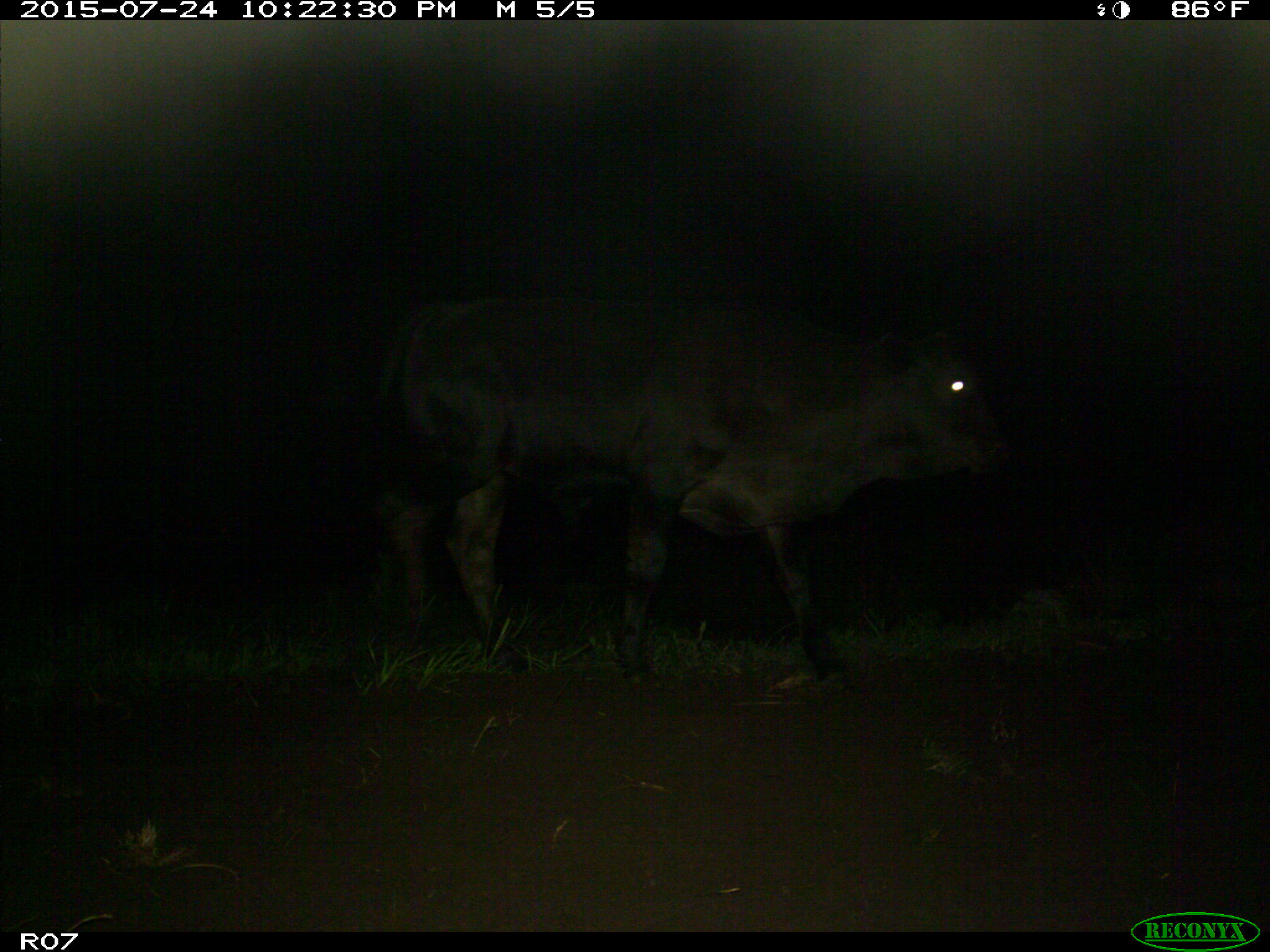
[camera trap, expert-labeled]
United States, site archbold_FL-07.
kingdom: Animalia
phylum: Chordata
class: Mammalia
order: Artiodactyla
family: Bovidae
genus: Bos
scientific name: Bos taurus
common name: domestic cow